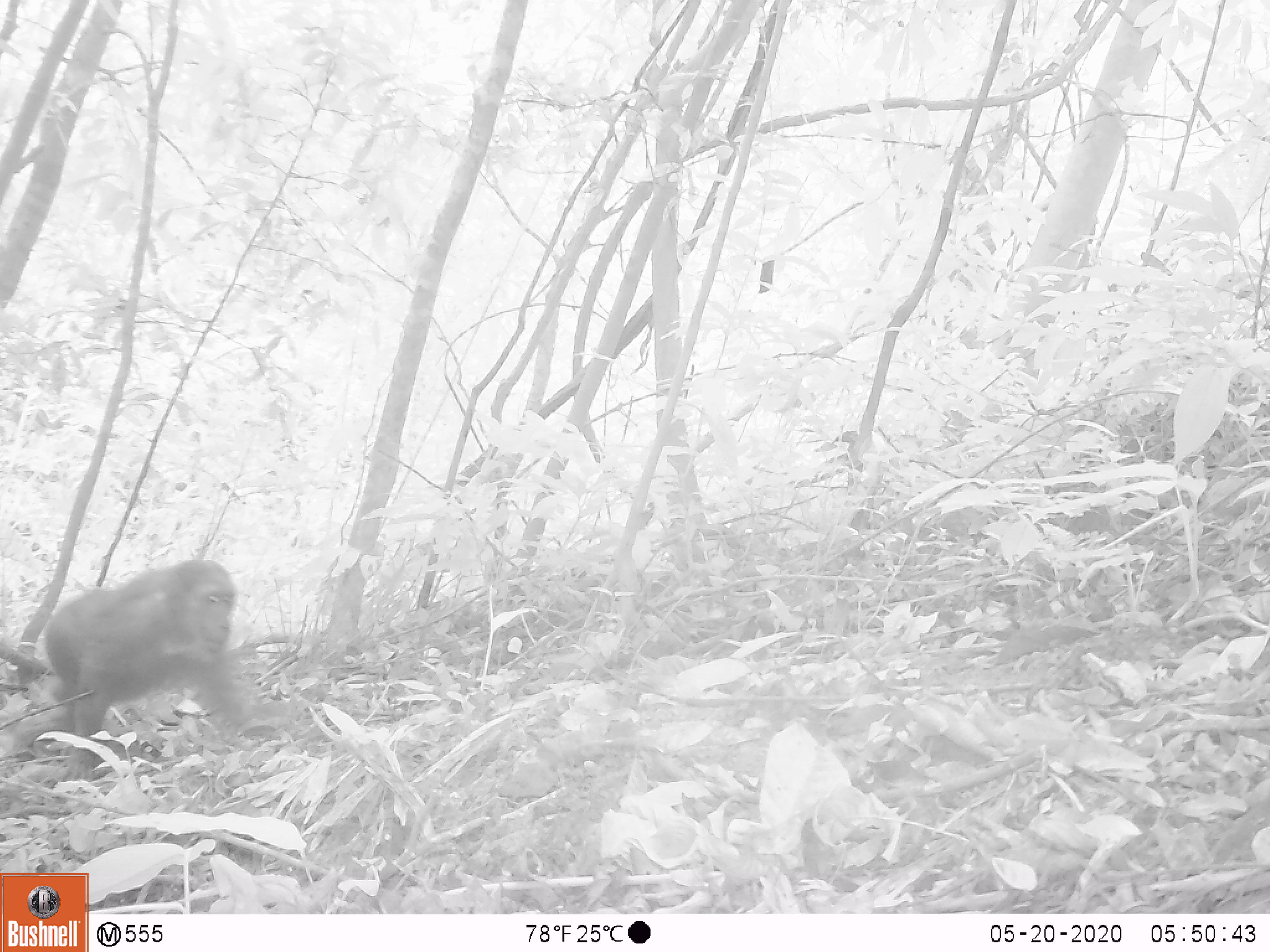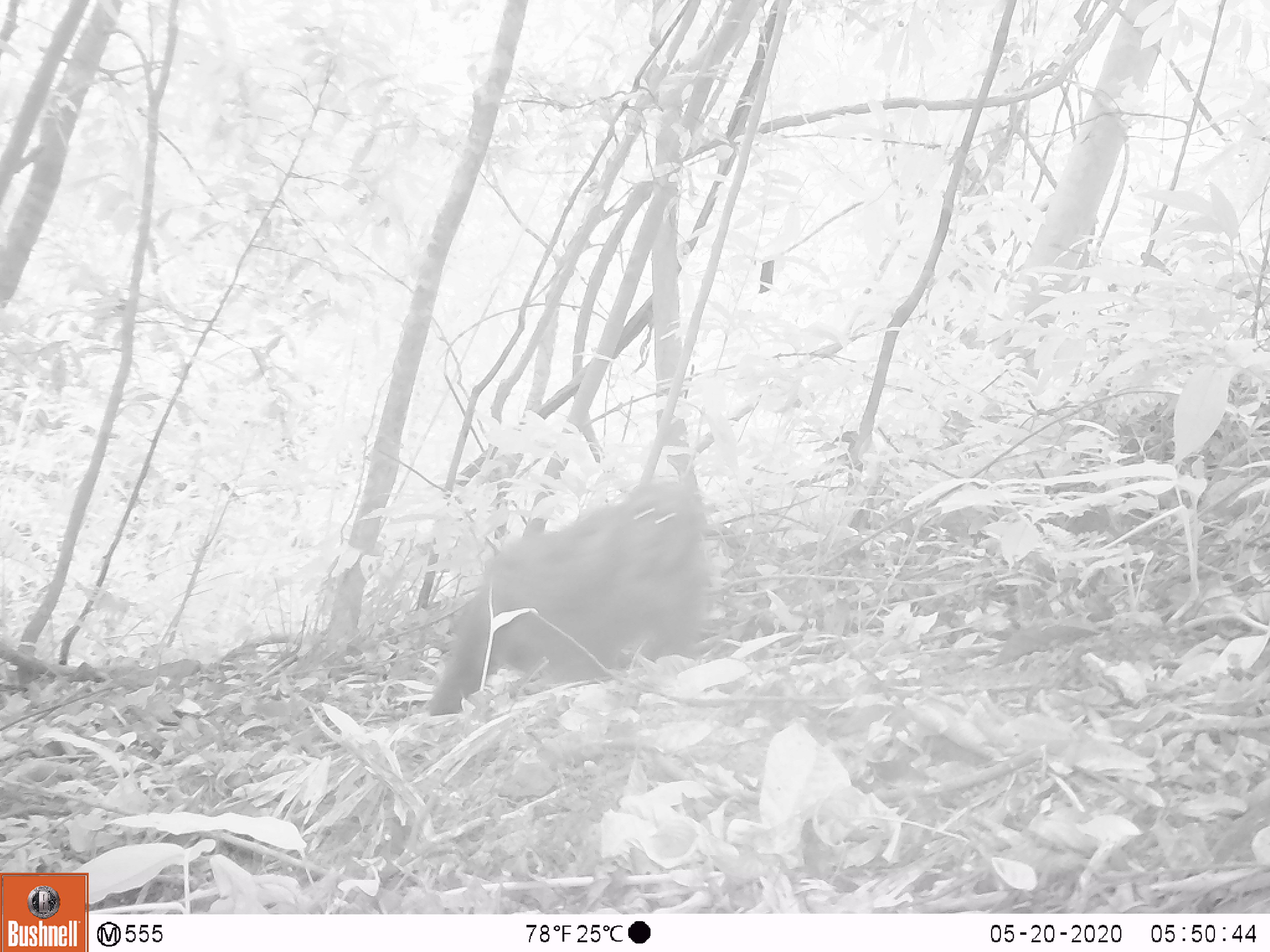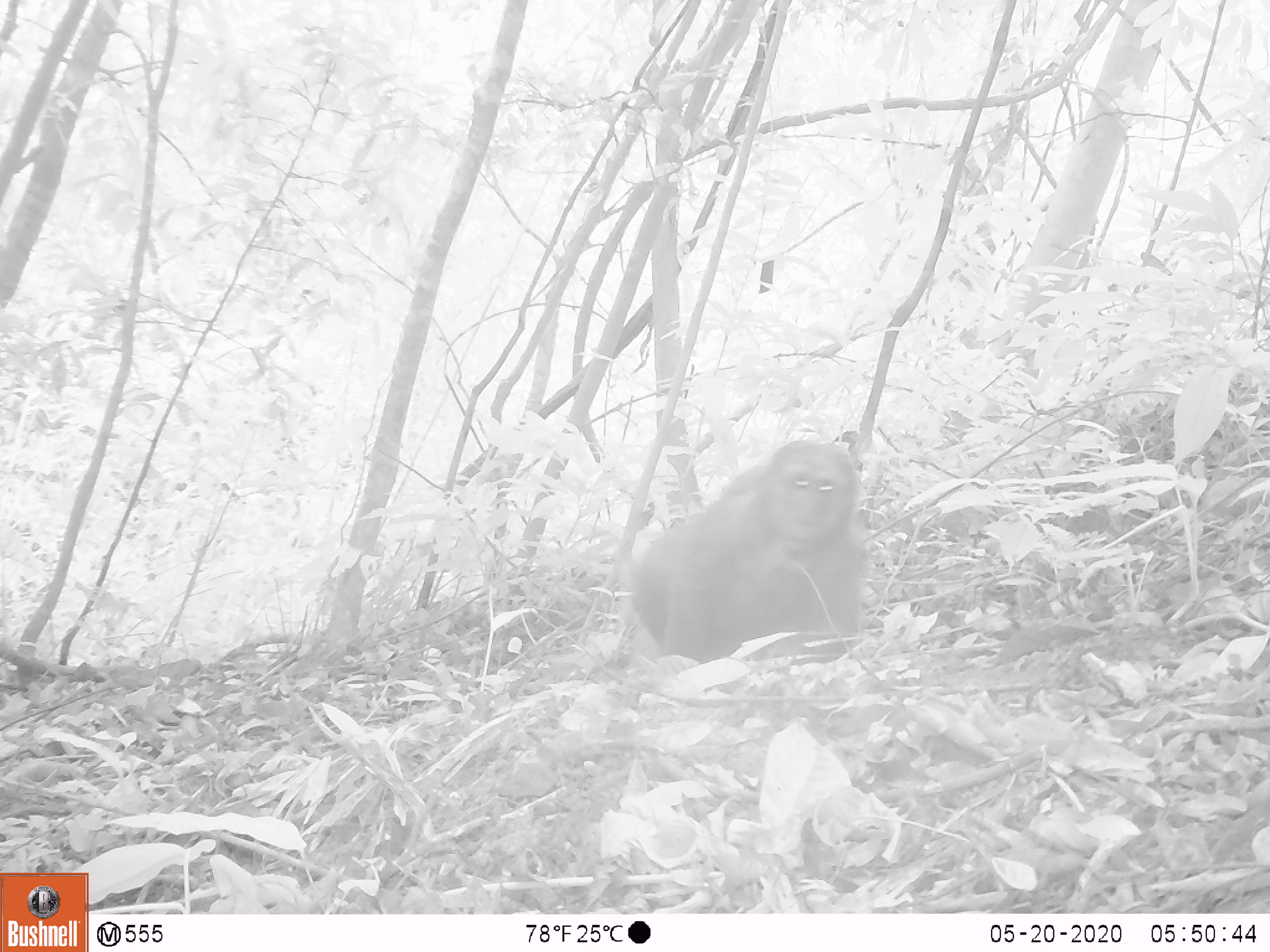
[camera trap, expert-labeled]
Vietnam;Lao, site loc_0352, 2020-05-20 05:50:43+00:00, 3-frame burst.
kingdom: Animalia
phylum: Chordata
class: Mammalia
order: Primates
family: Cercopithecidae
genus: Macaca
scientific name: Macaca arctoides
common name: stump-tailed macaque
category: stump tailed macaque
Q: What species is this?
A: Stump tailed macaque (stump-tailed macaque) (Macaca arctoides).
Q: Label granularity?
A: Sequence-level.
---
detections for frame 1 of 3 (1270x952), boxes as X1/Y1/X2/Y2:
stump tailed macaque: 7/559/285/782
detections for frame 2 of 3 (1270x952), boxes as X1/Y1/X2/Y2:
stump tailed macaque: 427/478/712/716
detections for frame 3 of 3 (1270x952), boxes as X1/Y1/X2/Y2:
stump tailed macaque: 628/438/868/665